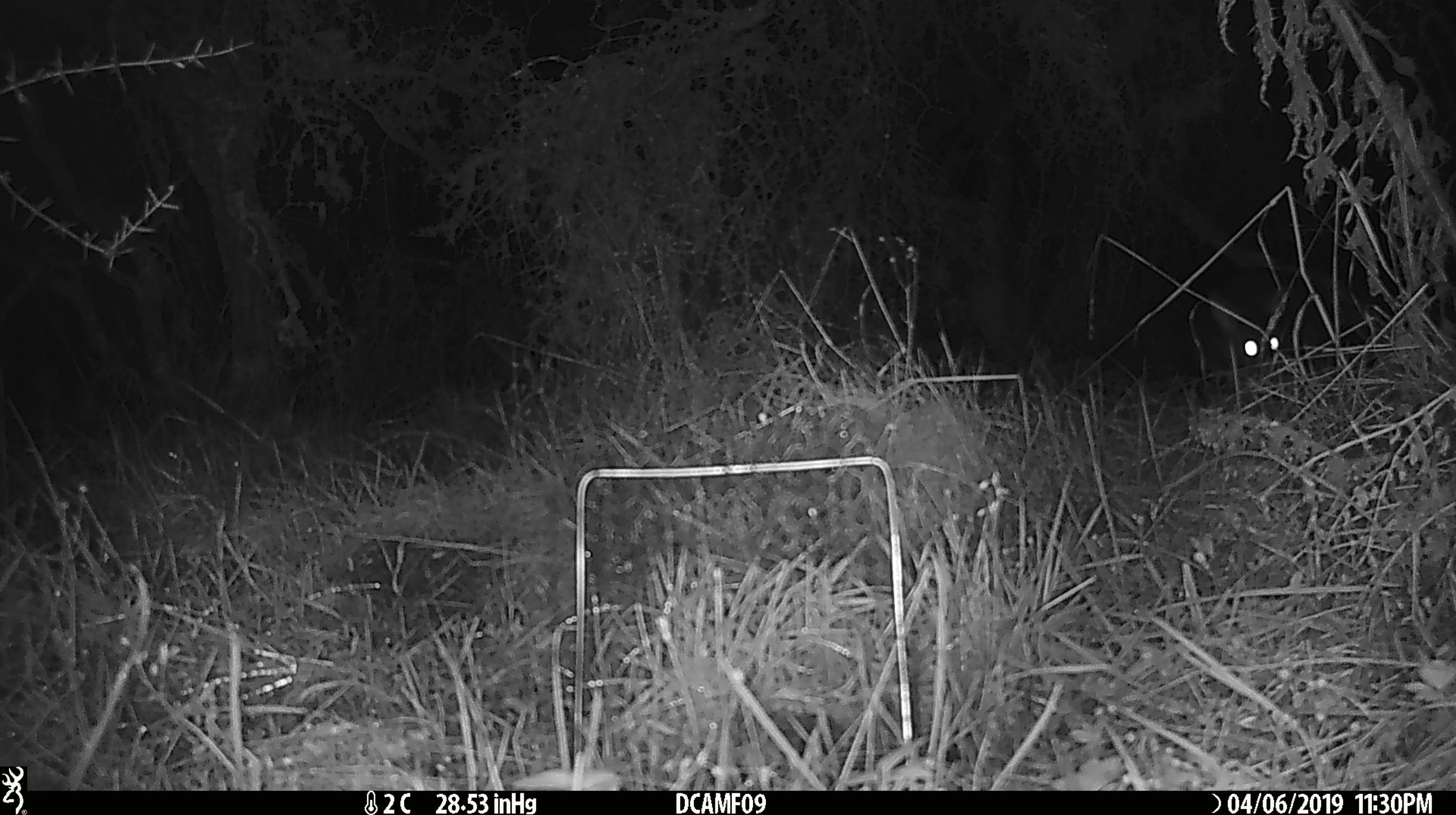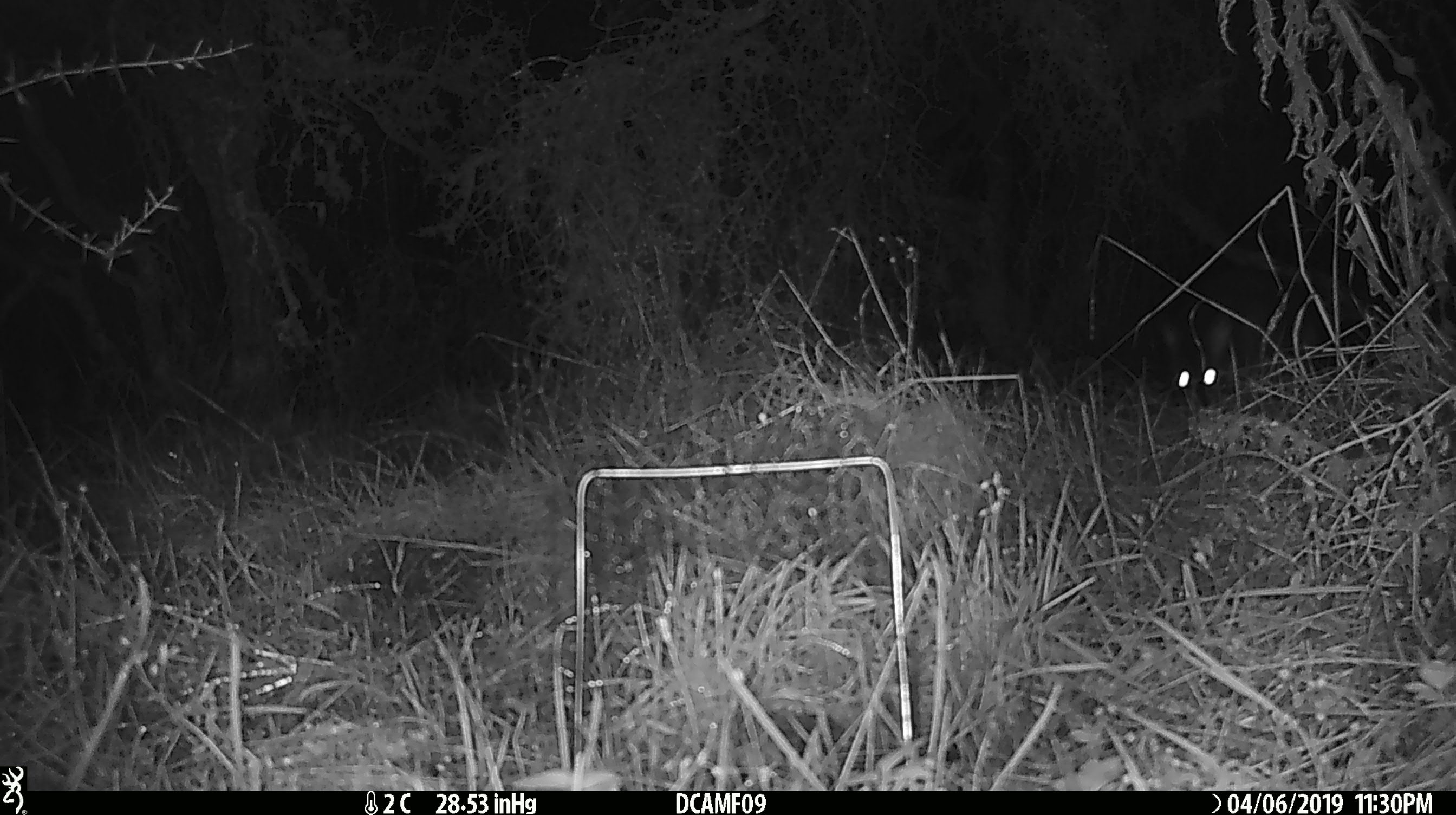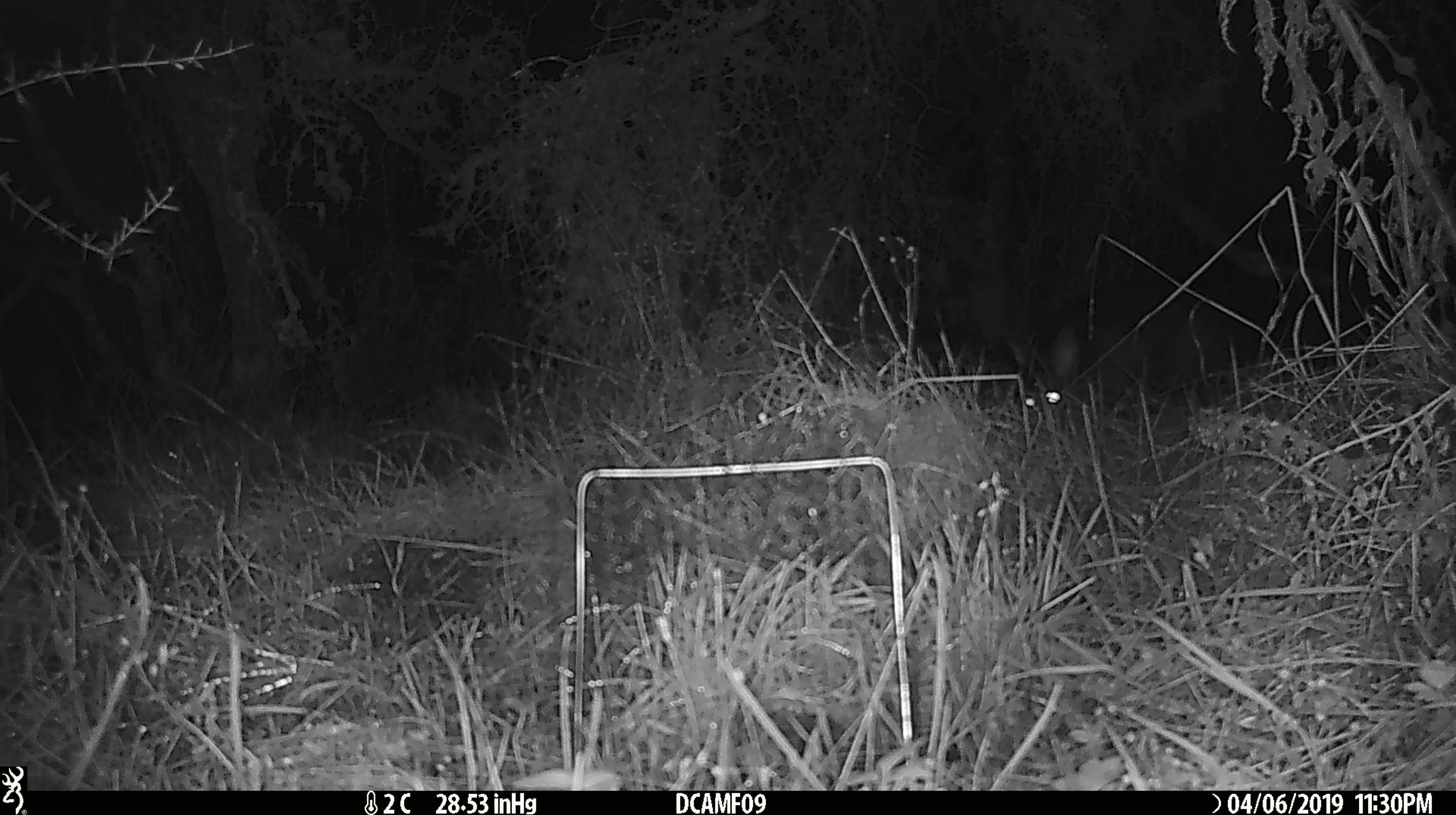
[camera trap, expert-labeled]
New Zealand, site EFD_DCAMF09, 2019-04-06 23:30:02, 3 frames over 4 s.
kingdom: Animalia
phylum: Chordata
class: Mammalia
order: Diprotodontia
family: Phalangeridae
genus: Trichosurus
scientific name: Trichosurus vulpecula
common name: common brushtail possum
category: possum